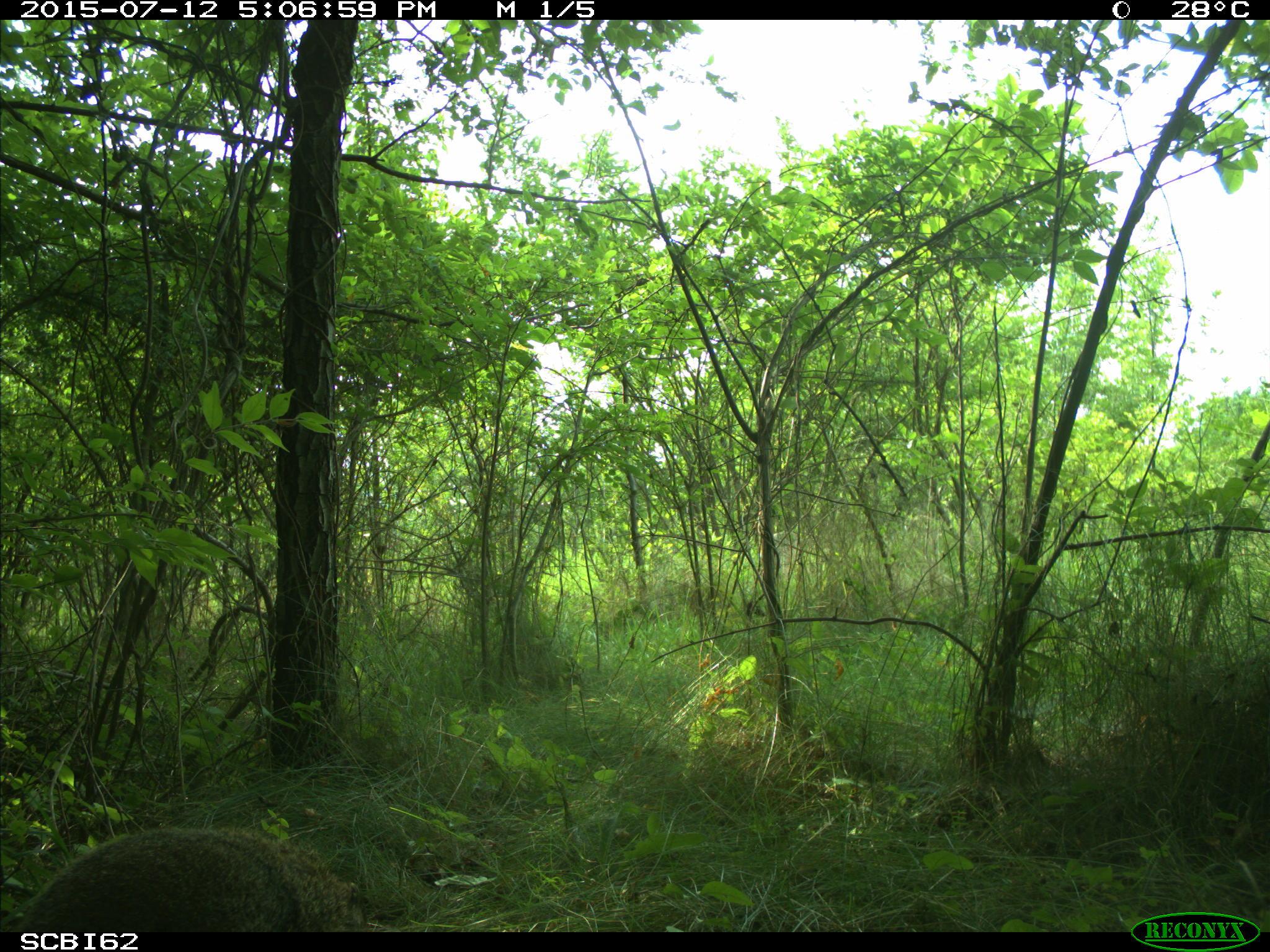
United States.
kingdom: Animalia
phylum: Chordata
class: Mammalia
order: Rodentia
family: Sciuridae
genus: Marmota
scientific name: Marmota monax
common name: woodchuck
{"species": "Woodchuck (Marmota monax)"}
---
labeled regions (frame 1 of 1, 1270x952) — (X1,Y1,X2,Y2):
Woodchuck: (15,812,369,933)